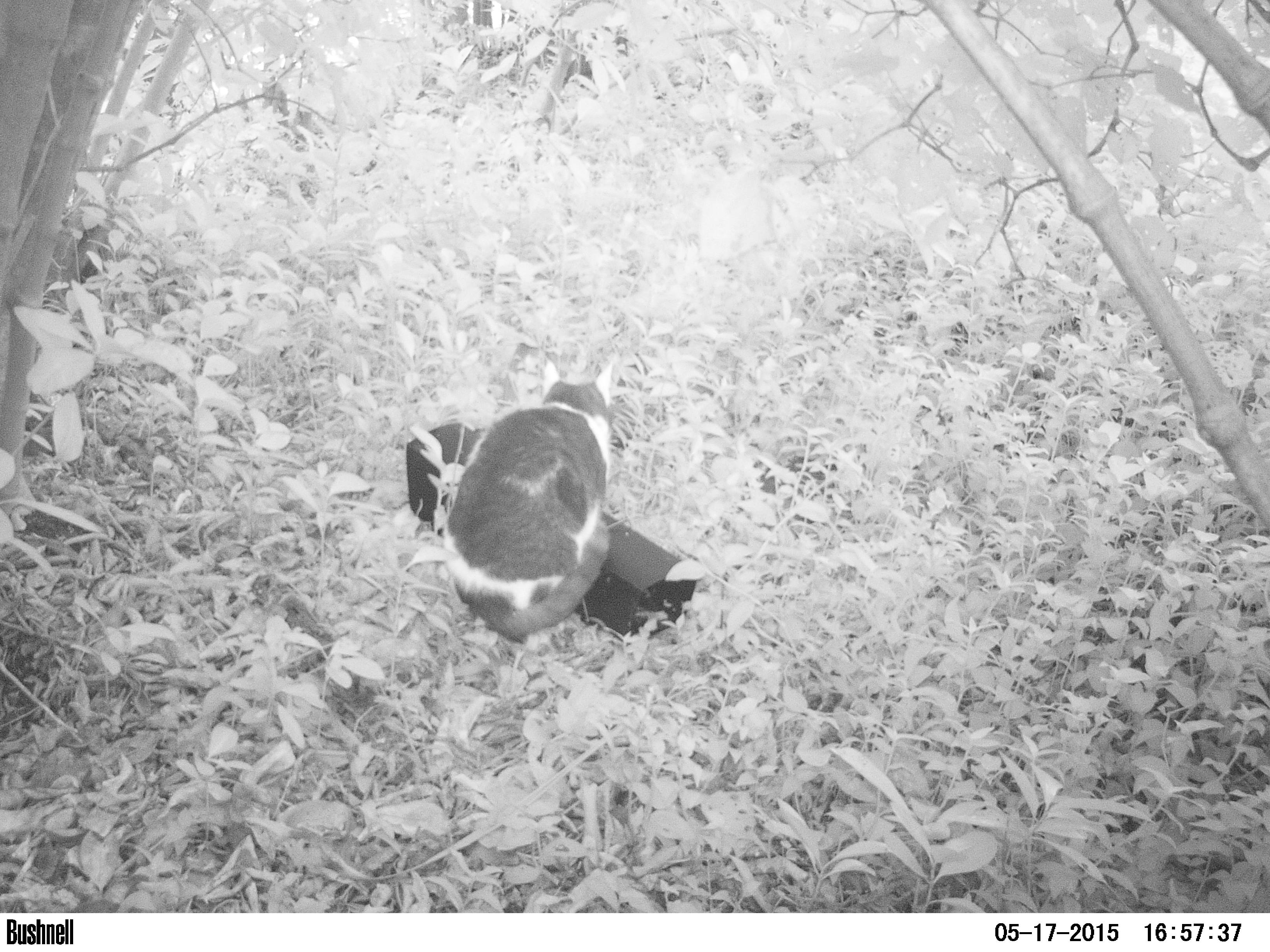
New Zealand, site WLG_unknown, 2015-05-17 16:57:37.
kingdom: Animalia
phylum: Chordata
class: Mammalia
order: Carnivora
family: Felidae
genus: Felis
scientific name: Felis catus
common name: domestic cat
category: cat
Cat (domestic cat) (Felis catus).